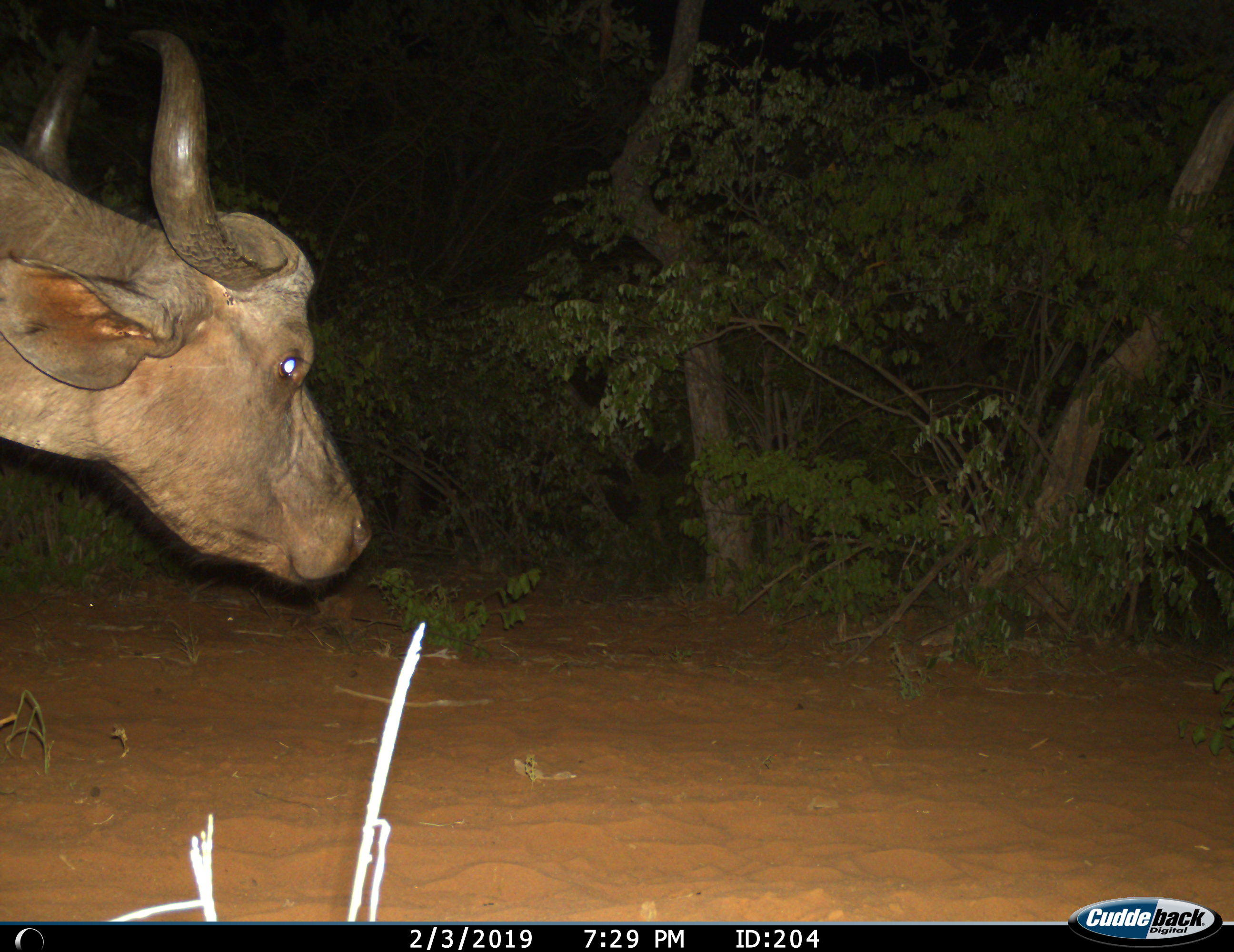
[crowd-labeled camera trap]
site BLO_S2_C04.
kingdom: Animalia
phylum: Chordata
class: Mammalia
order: Artiodactyla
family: Bovidae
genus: Syncerus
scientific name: Syncerus caffer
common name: african buffalo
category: buffalo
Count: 1.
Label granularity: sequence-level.